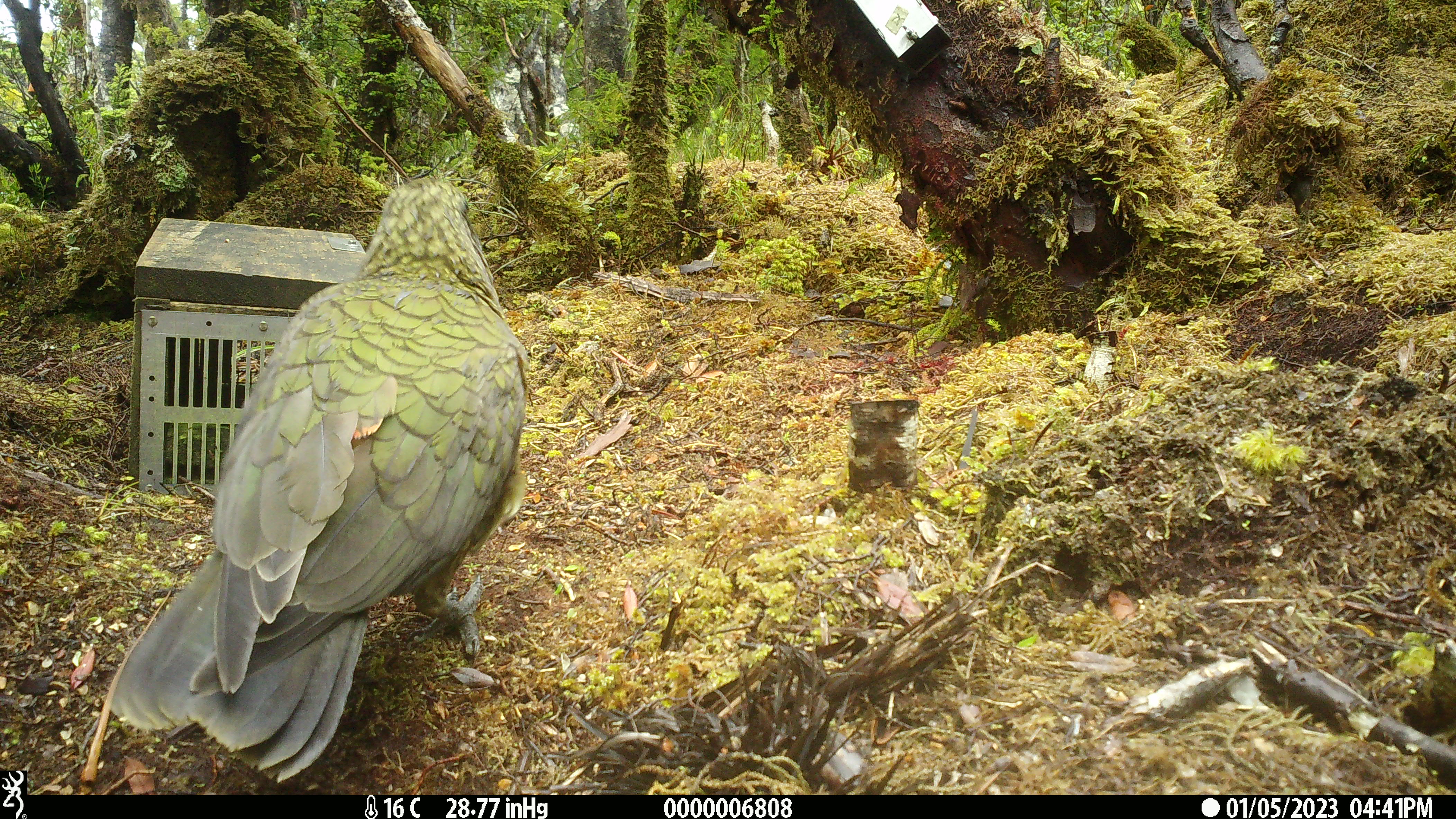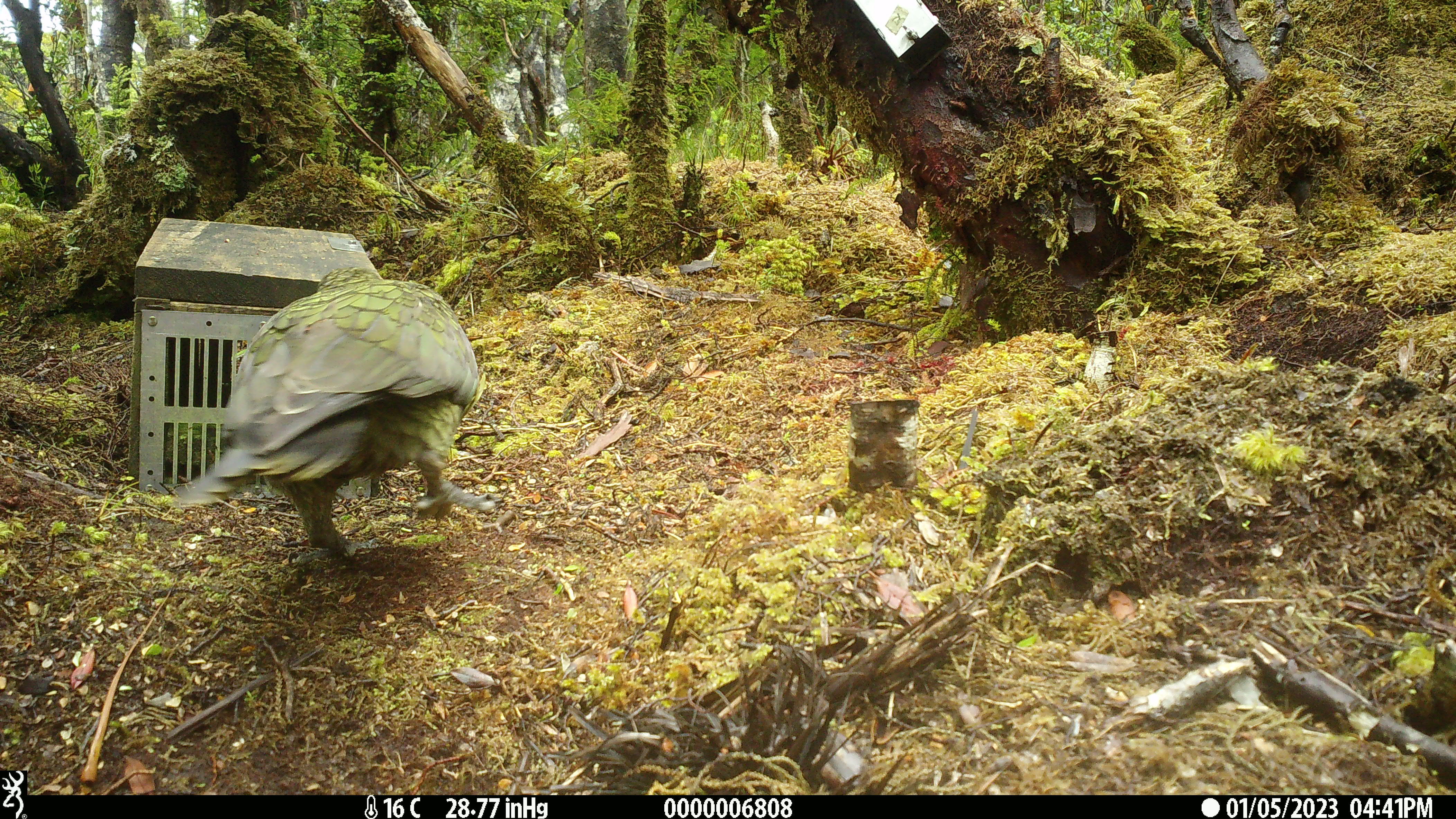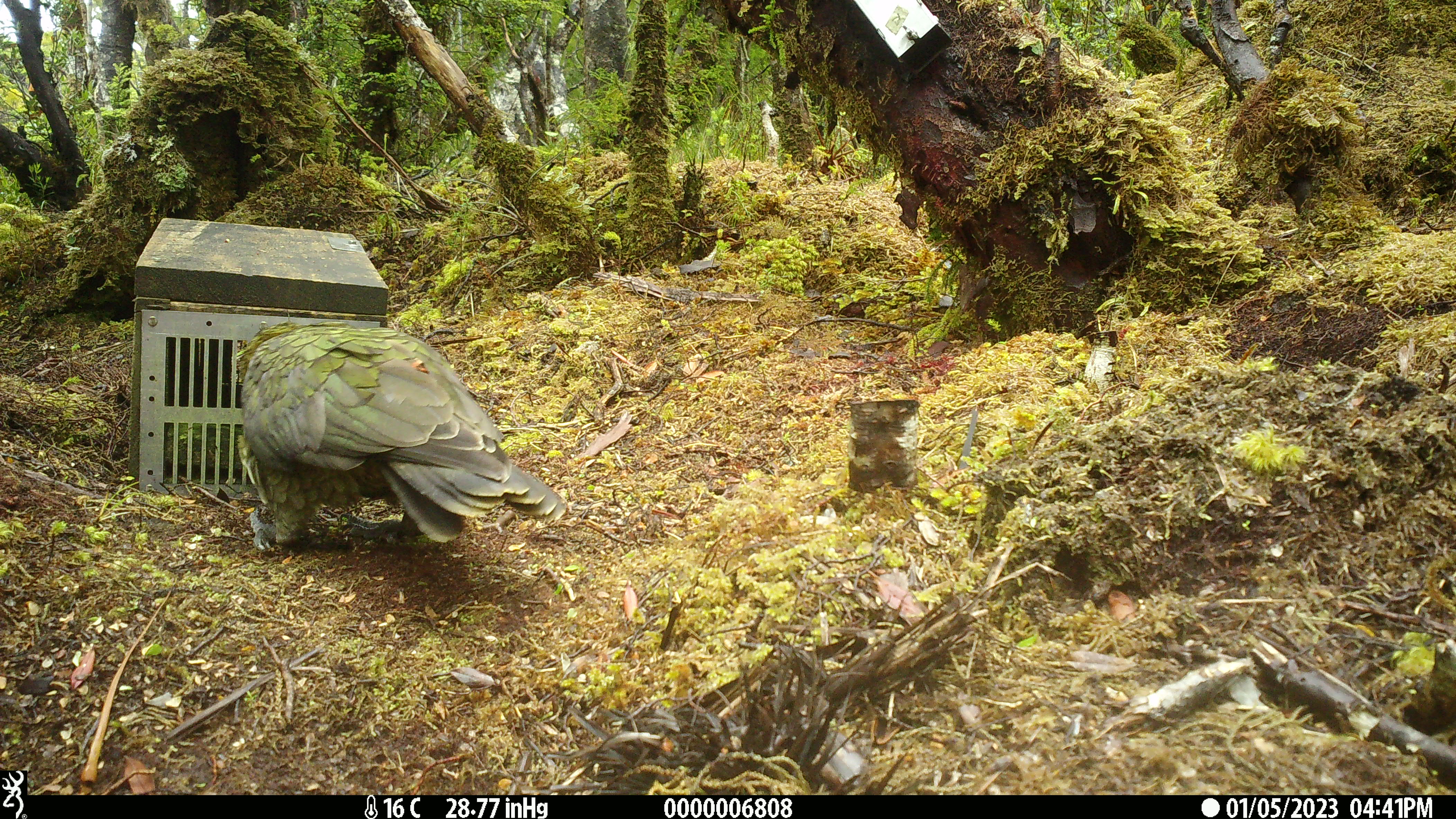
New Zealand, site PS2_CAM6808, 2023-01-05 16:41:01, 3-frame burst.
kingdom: Animalia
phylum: Chordata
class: Aves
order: Psittaciformes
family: Strigopidae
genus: Nestor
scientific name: Nestor notabilis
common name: kea